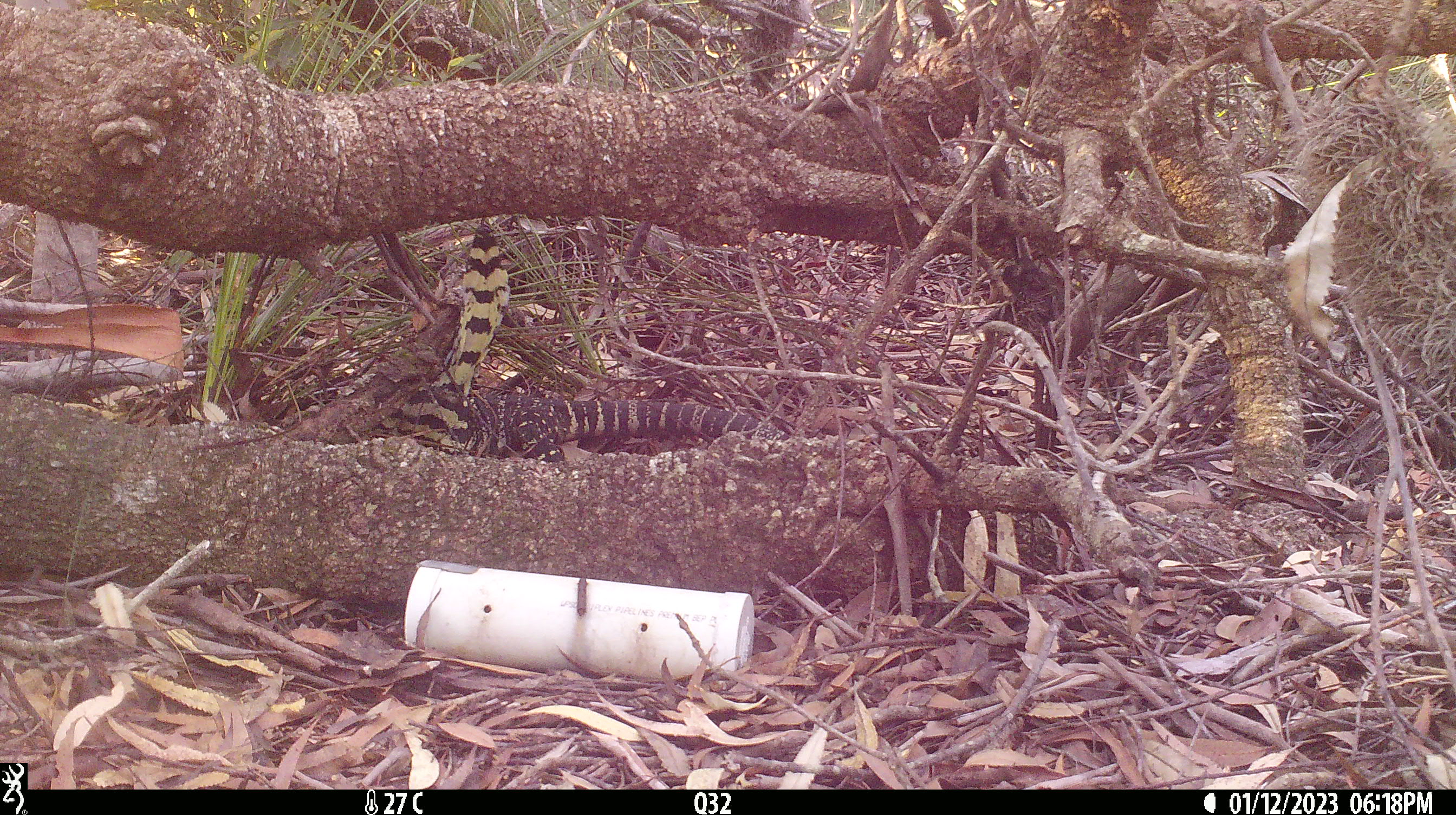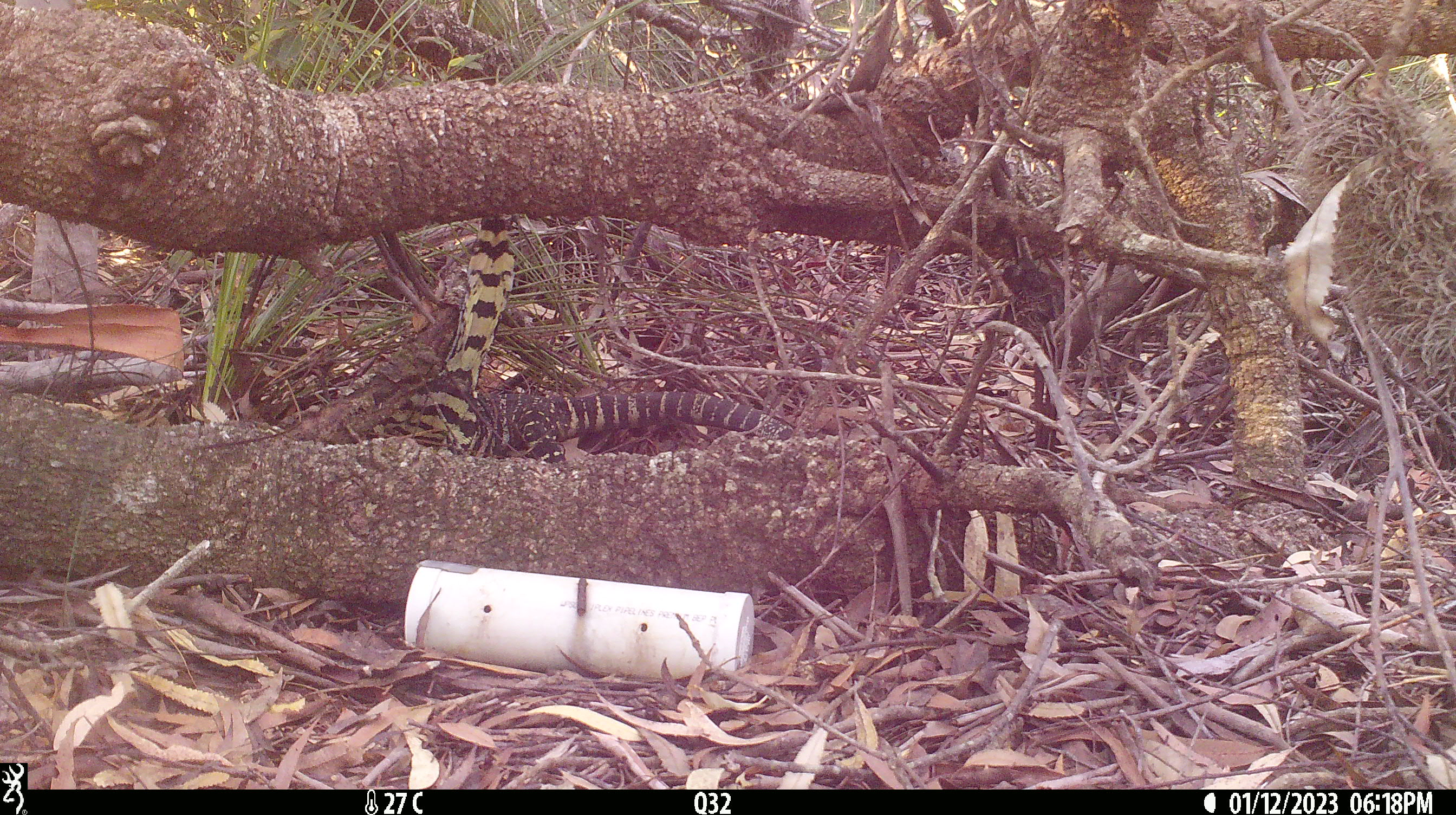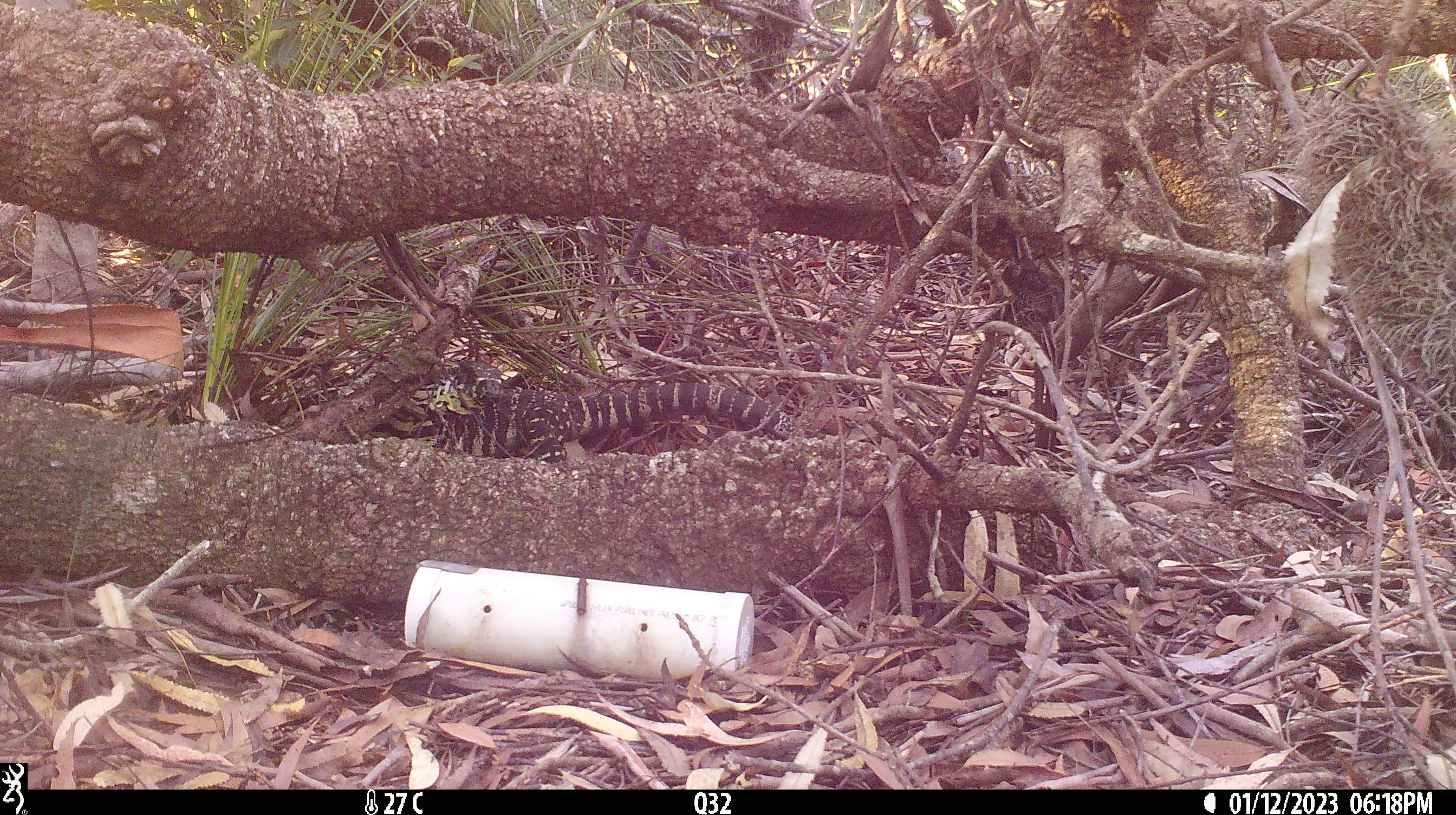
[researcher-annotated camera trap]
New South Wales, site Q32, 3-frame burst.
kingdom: Animalia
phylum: Chordata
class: Reptilia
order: Squamata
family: Varanidae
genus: Varanus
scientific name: Varanus varius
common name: lace monitor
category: goanna